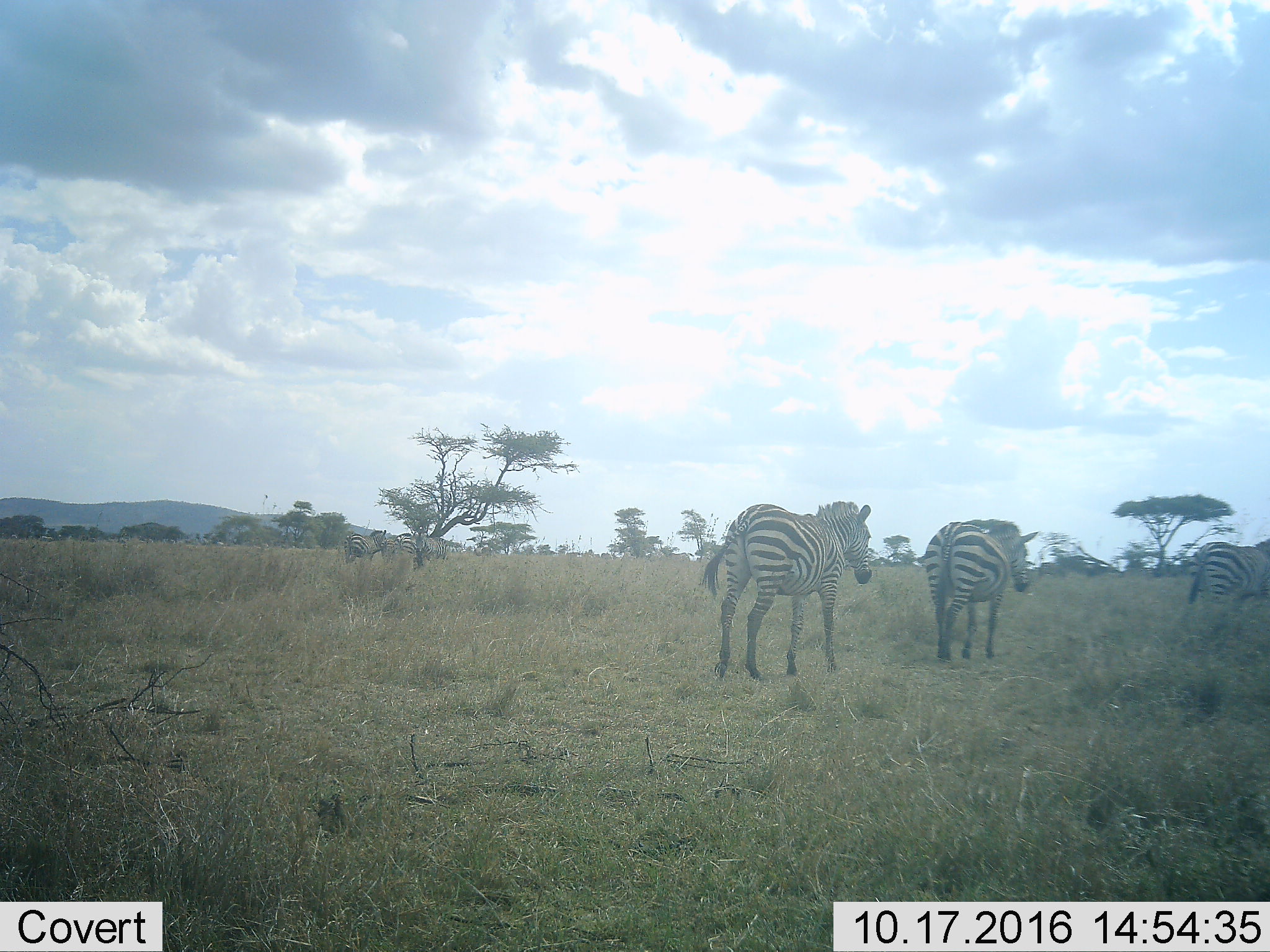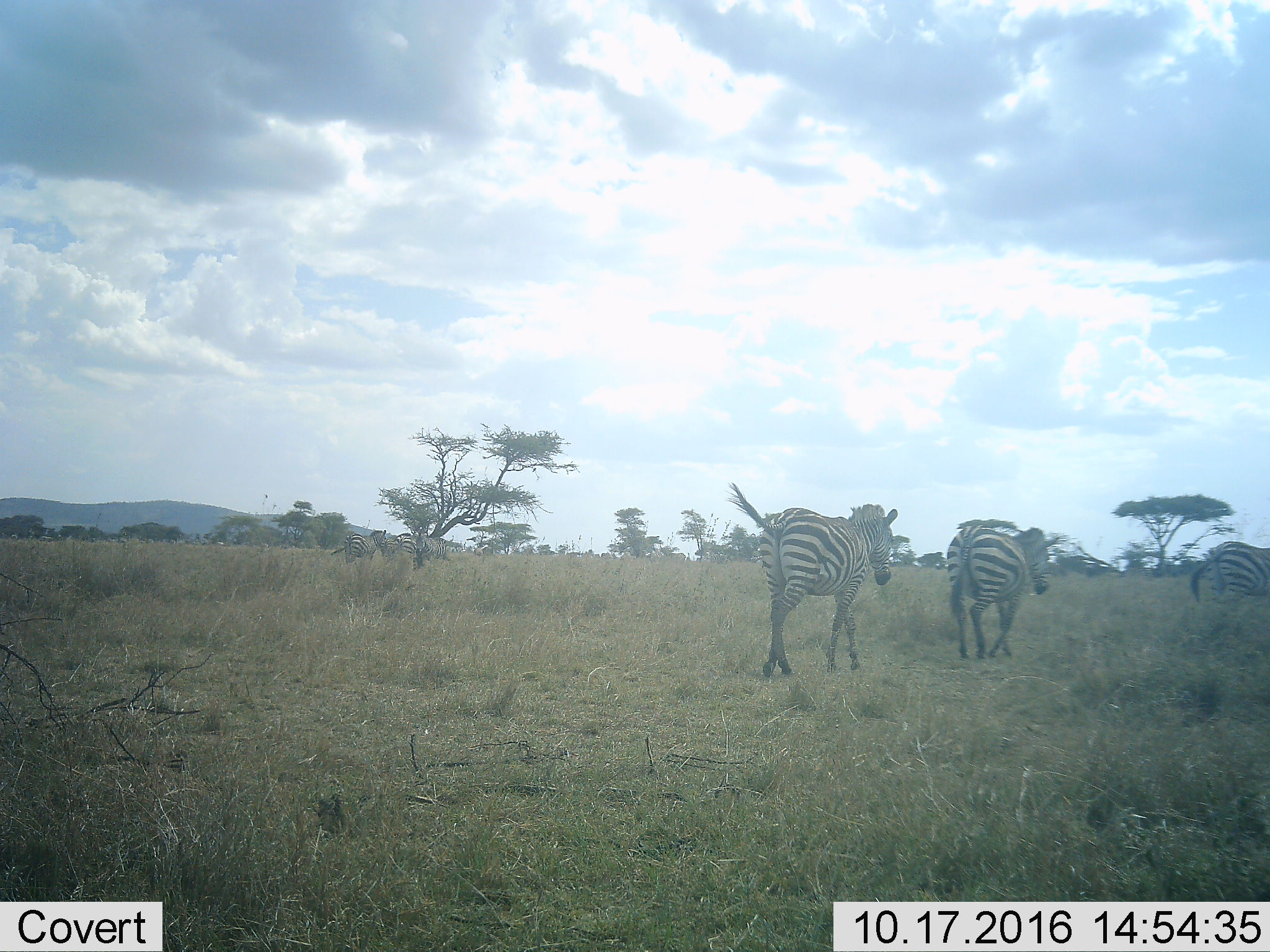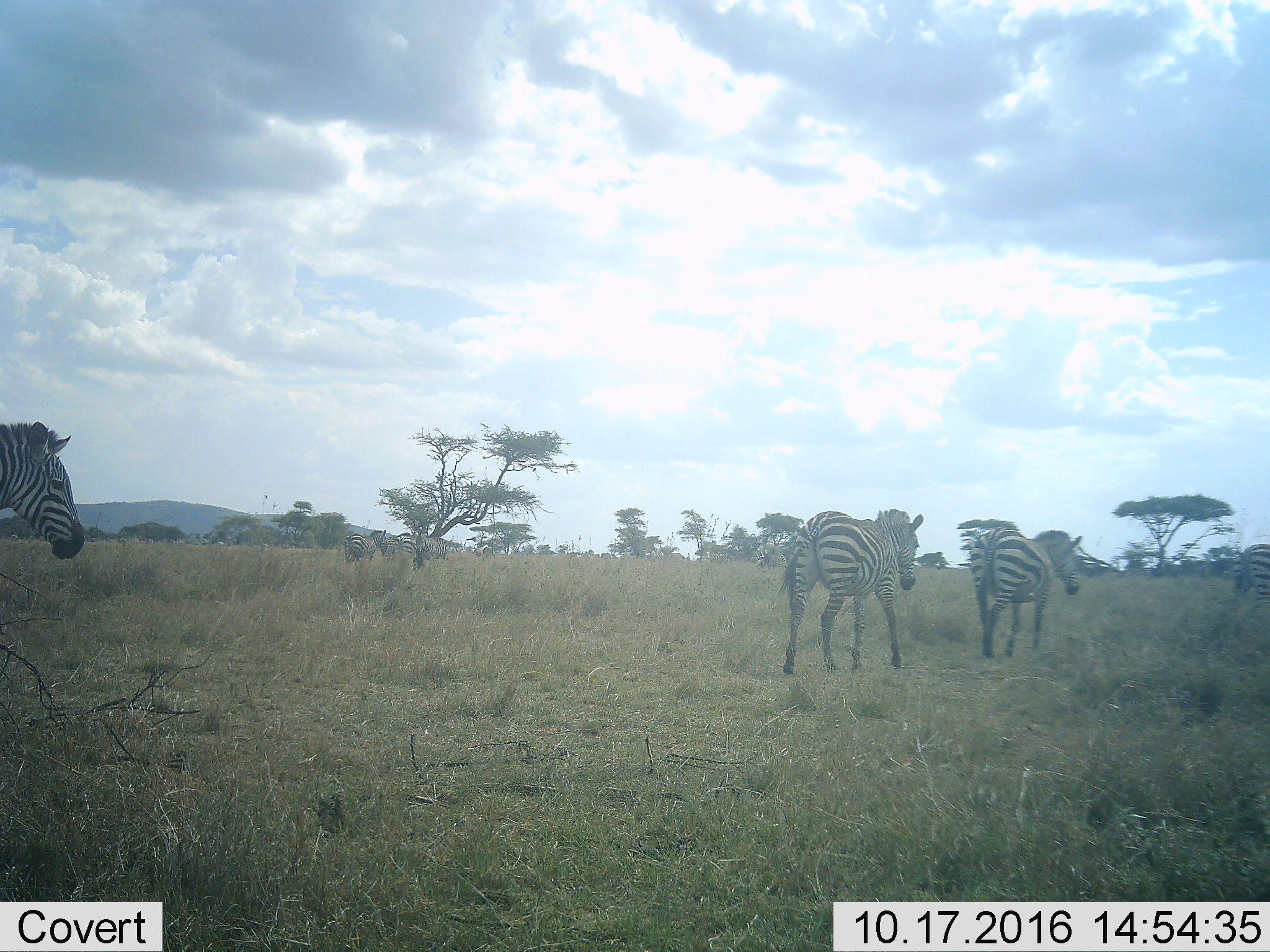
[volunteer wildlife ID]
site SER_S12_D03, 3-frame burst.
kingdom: Animalia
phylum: Chordata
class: Mammalia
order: Perissodactyla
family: Equidae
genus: Equus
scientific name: Equus quagga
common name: plains zebra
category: zebraplains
Zebraplains (plains zebra) (Equus quagga), count 7. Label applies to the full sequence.